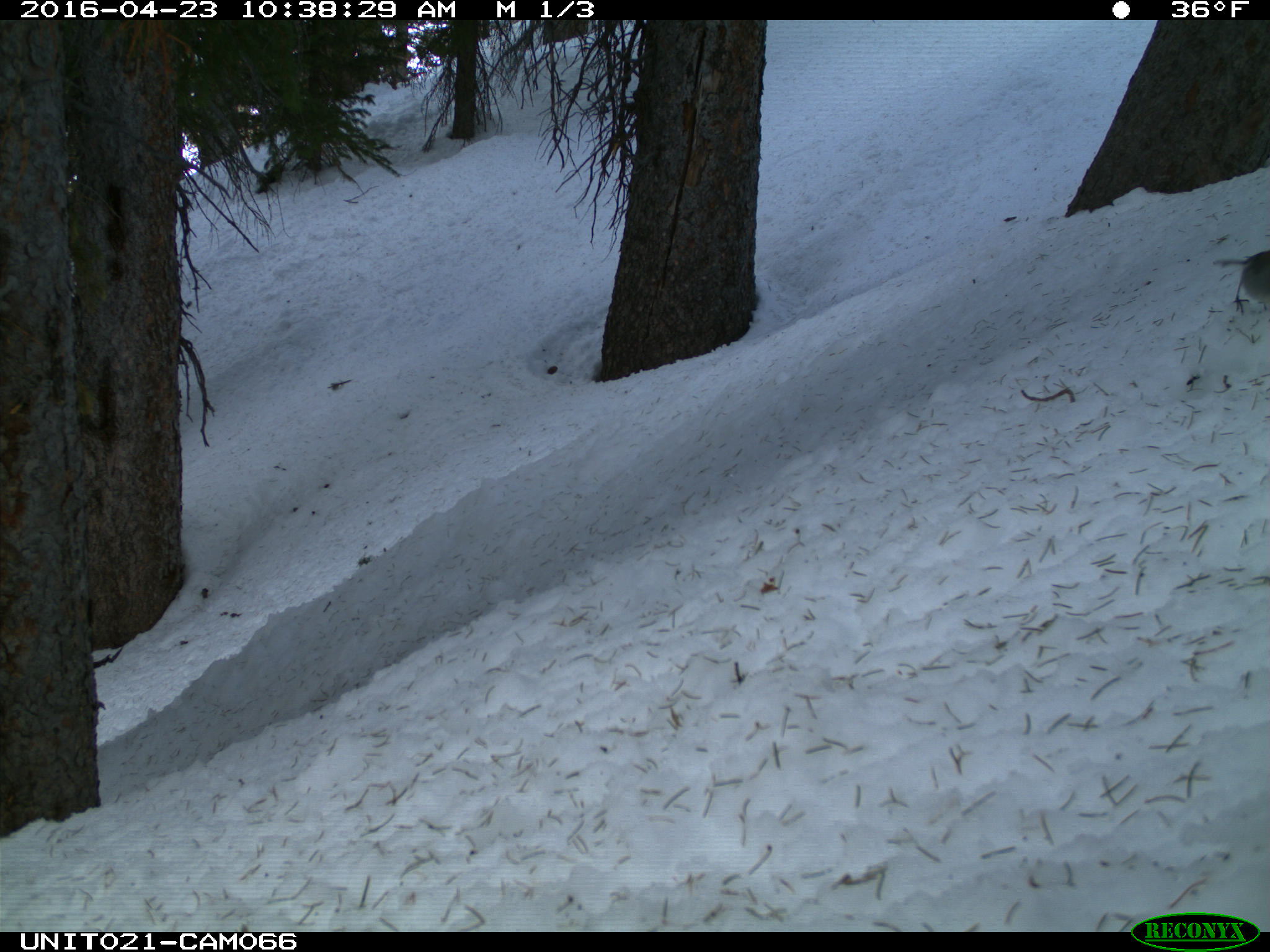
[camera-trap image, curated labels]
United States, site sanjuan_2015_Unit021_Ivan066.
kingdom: Animalia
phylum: Chordata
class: Aves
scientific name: Aves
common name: birds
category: unidentified bird